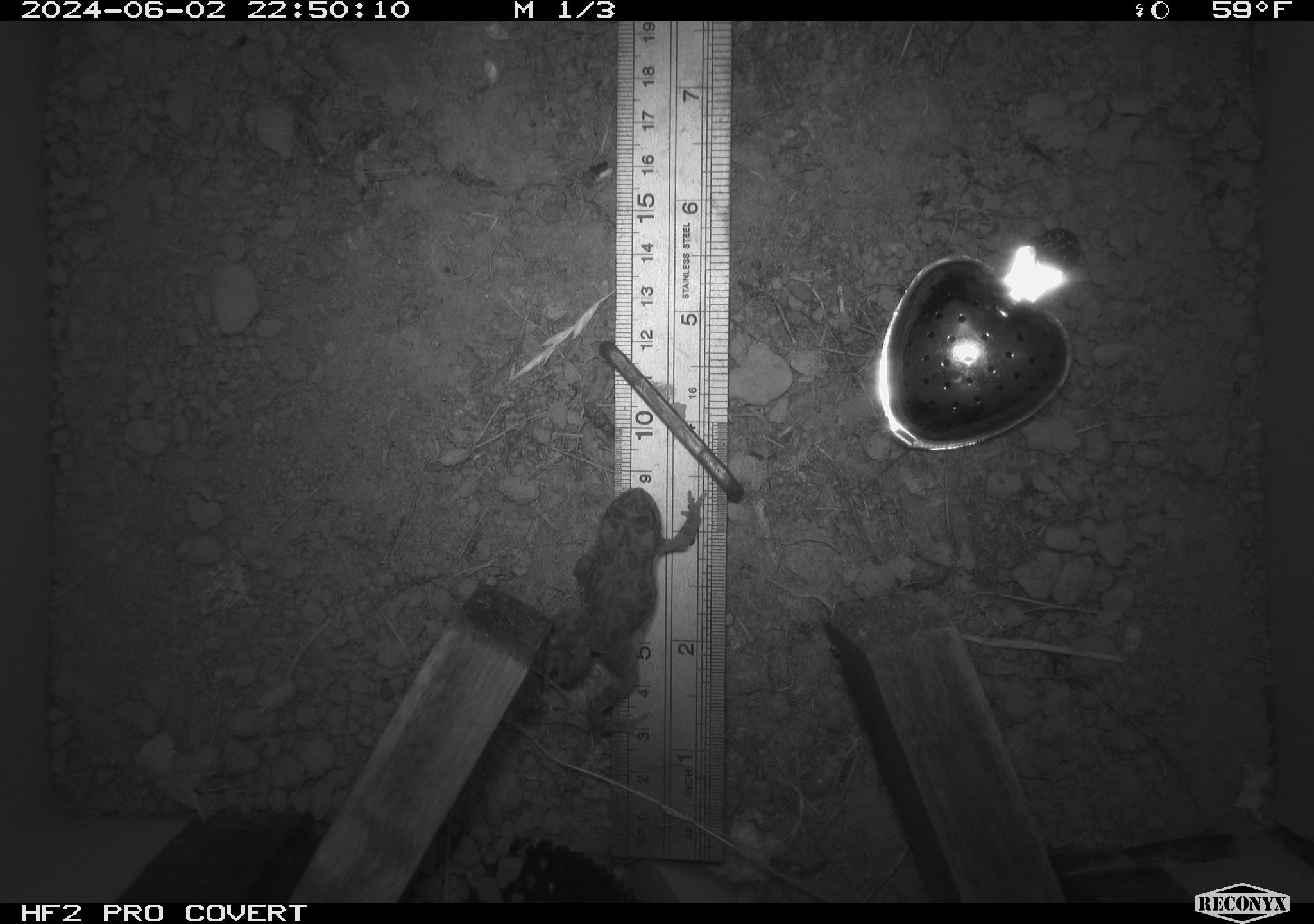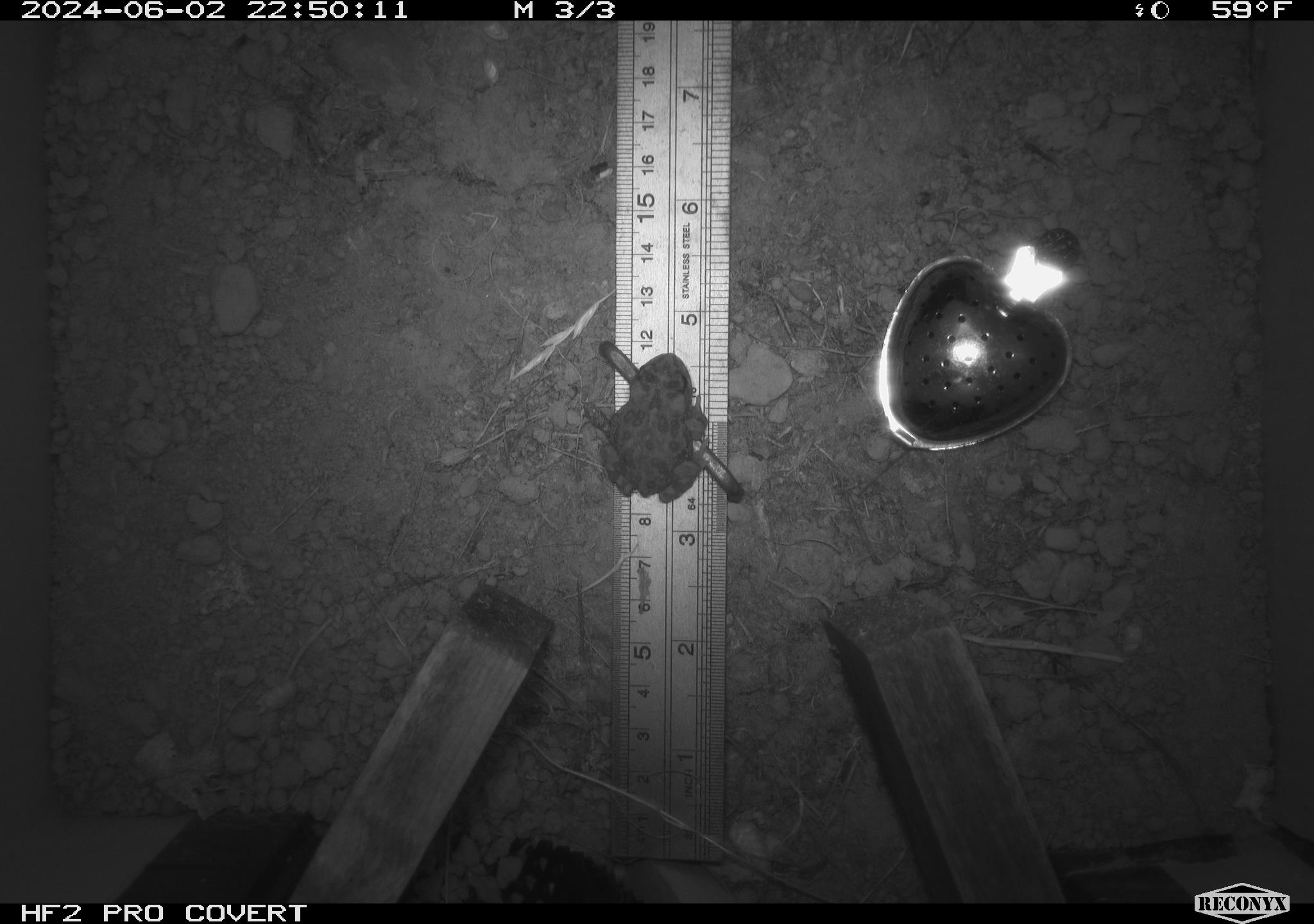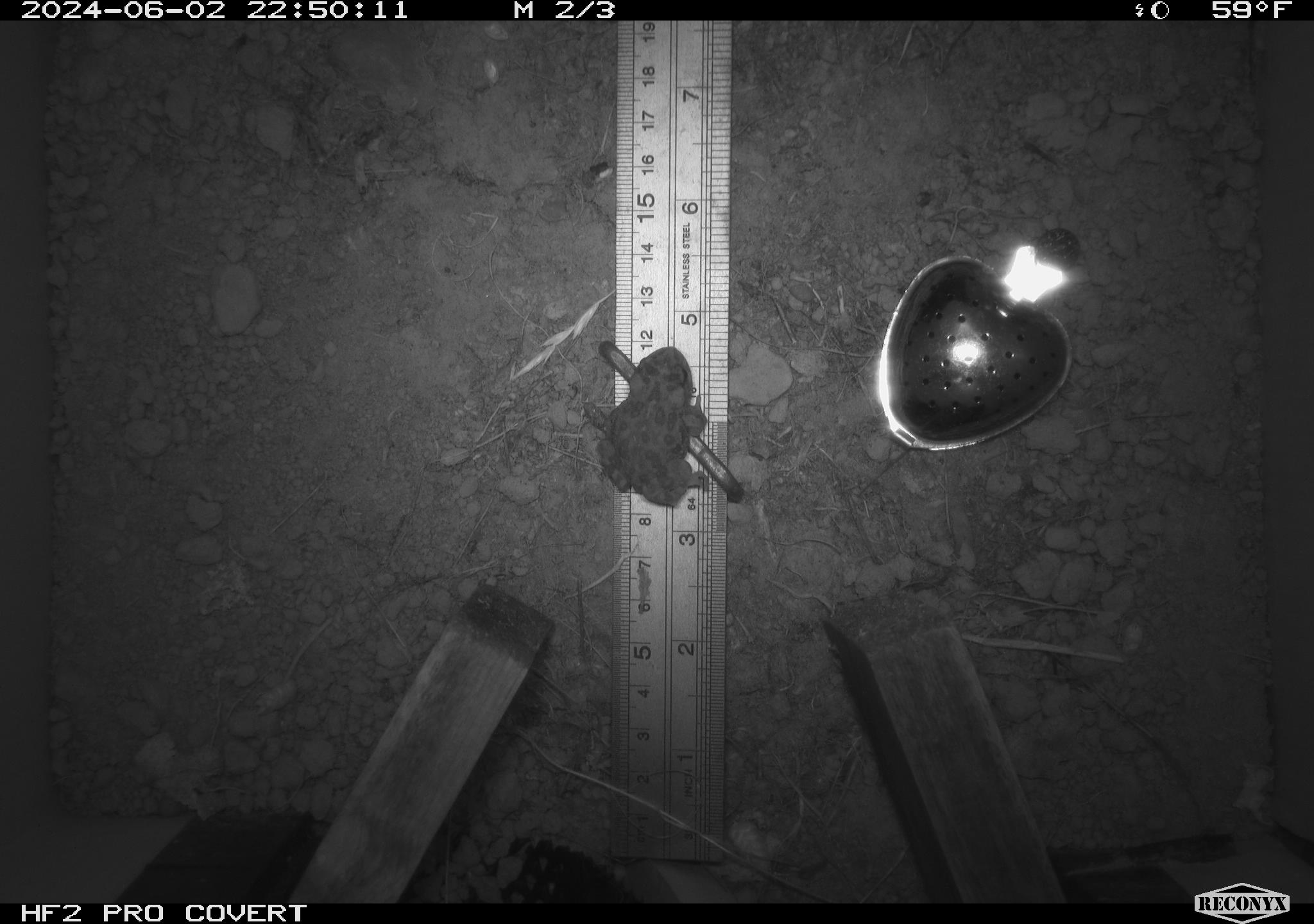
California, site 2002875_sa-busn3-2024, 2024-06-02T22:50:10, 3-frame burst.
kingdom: Animalia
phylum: Chordata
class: Amphibia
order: Anura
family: Bufonidae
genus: Anaxyrus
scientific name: Anaxyrus boreas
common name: western toad